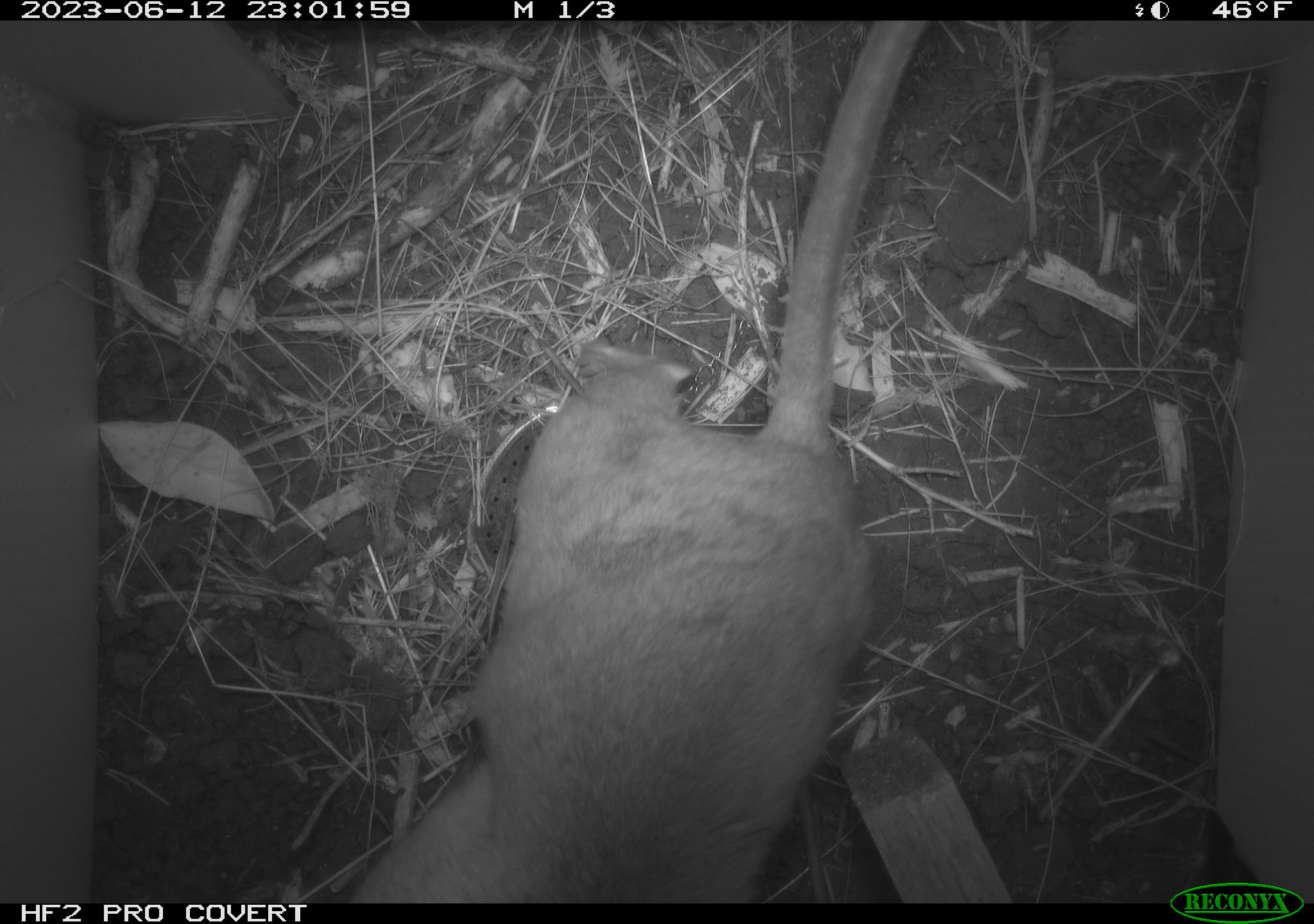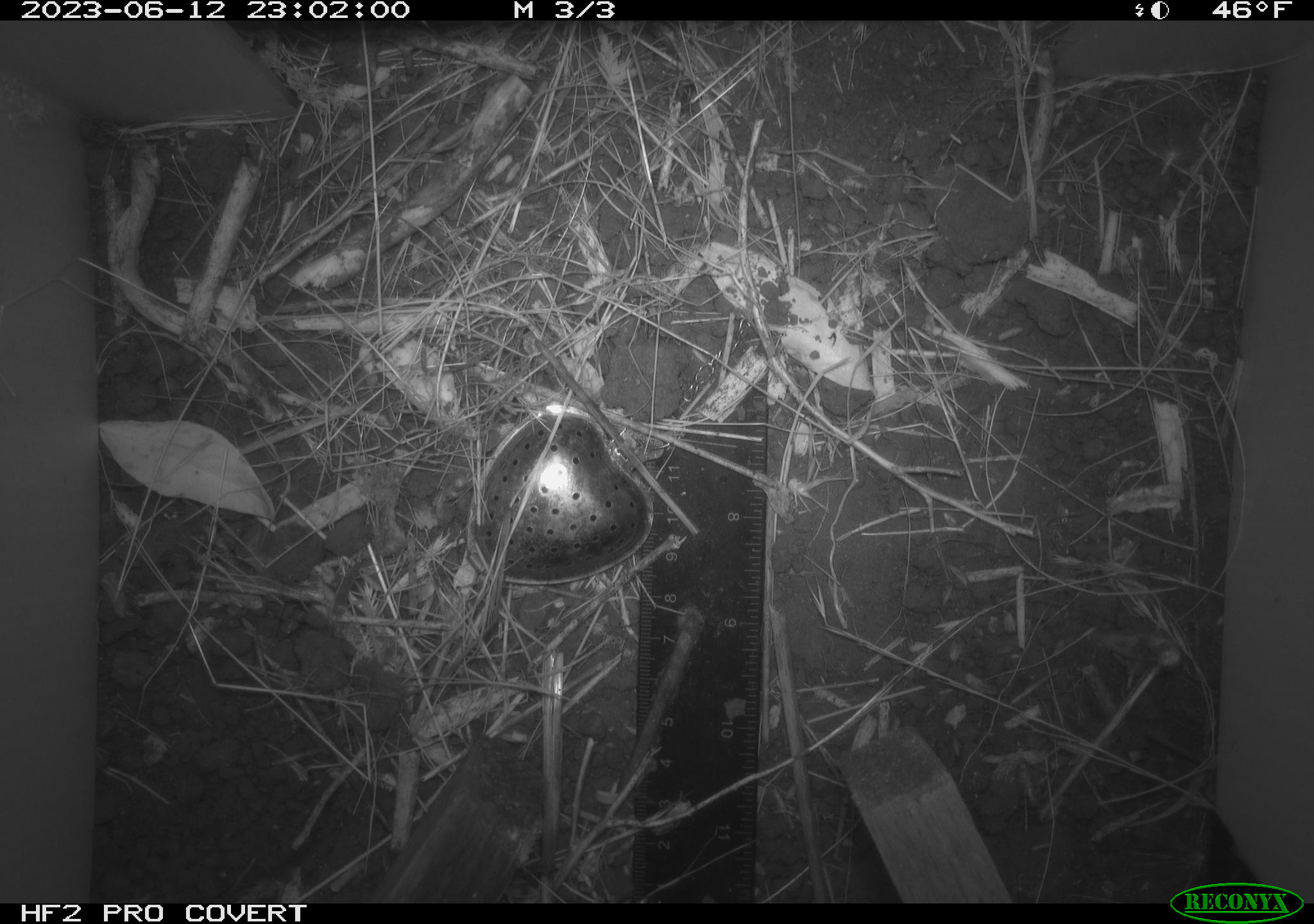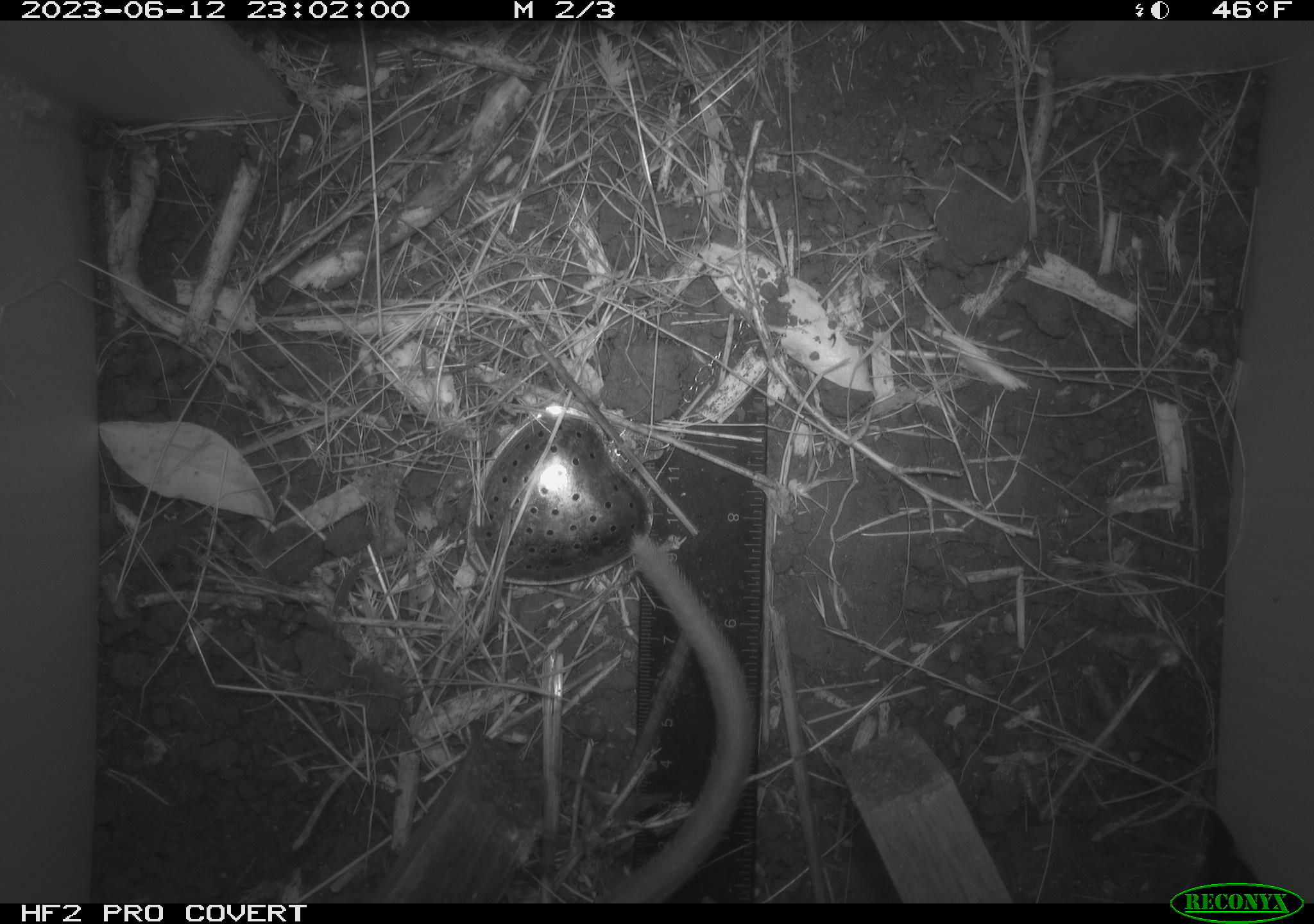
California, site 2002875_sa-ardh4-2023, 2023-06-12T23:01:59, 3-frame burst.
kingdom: Animalia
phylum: Chordata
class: Mammalia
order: Rodentia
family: Cricetidae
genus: Neotoma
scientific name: Neotoma fuscipes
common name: dusky-footed woodrat